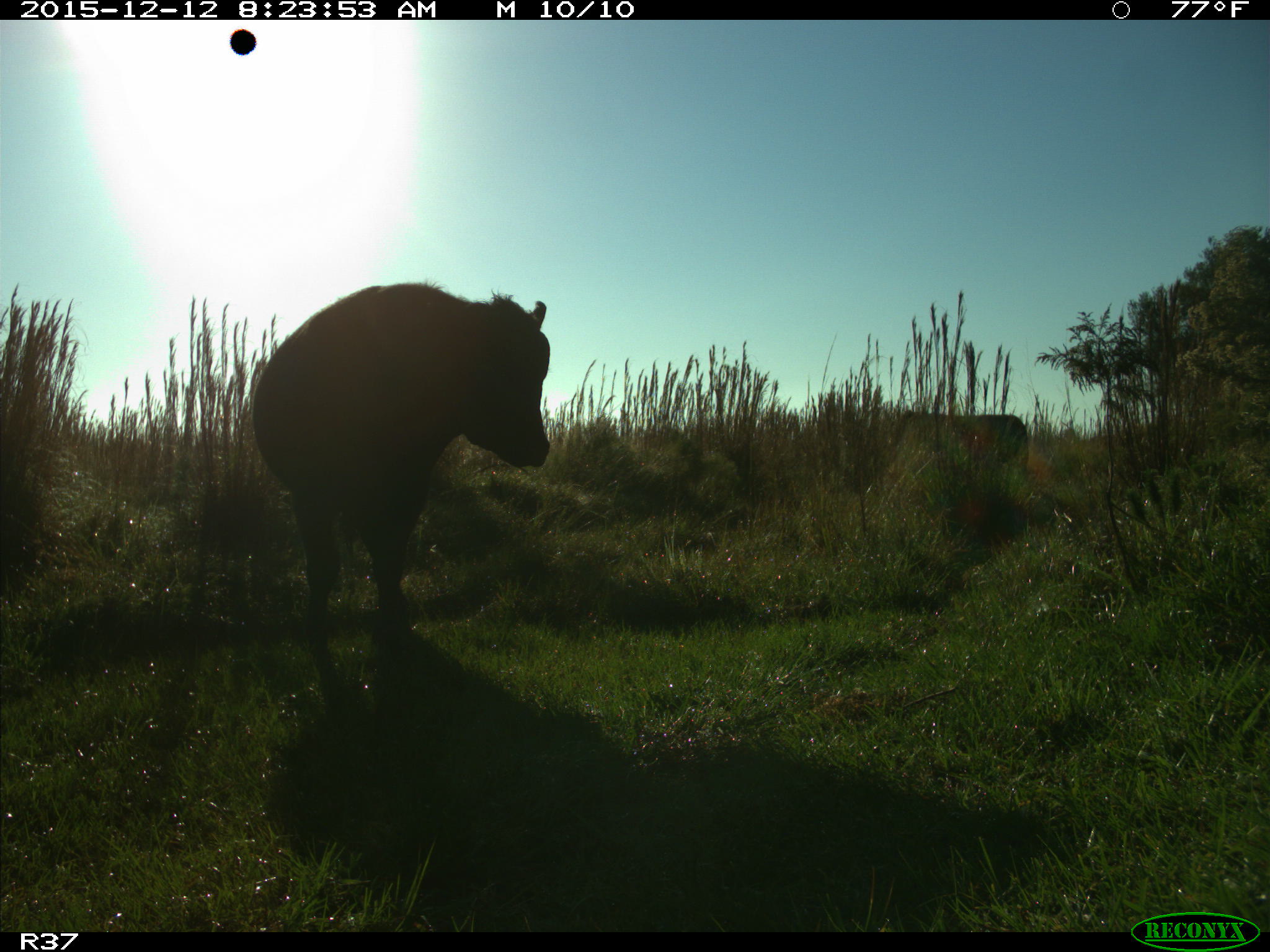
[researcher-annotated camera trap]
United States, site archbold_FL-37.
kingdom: Animalia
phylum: Chordata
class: Mammalia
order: Artiodactyla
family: Bovidae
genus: Bos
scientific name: Bos taurus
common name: domestic cow